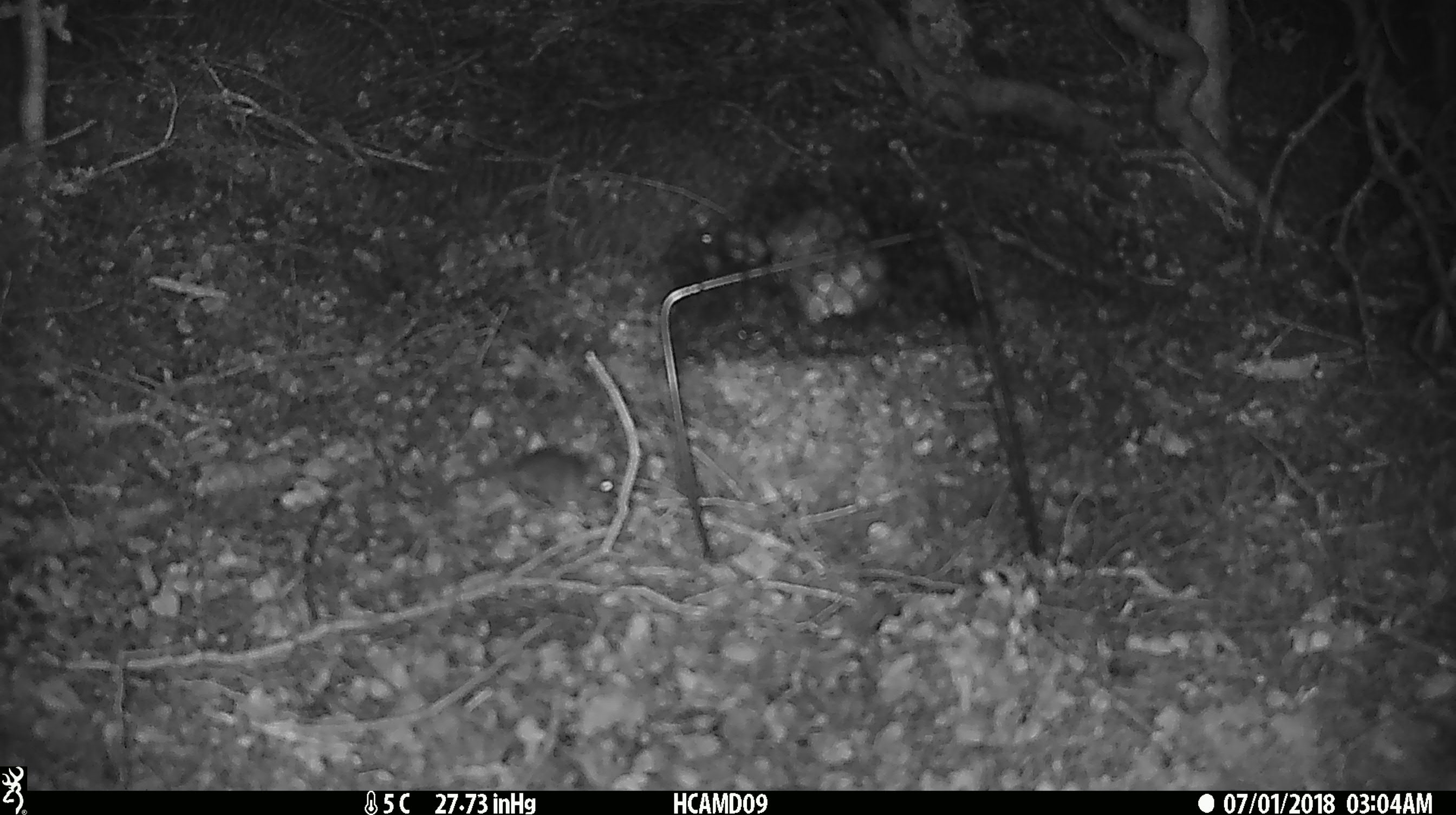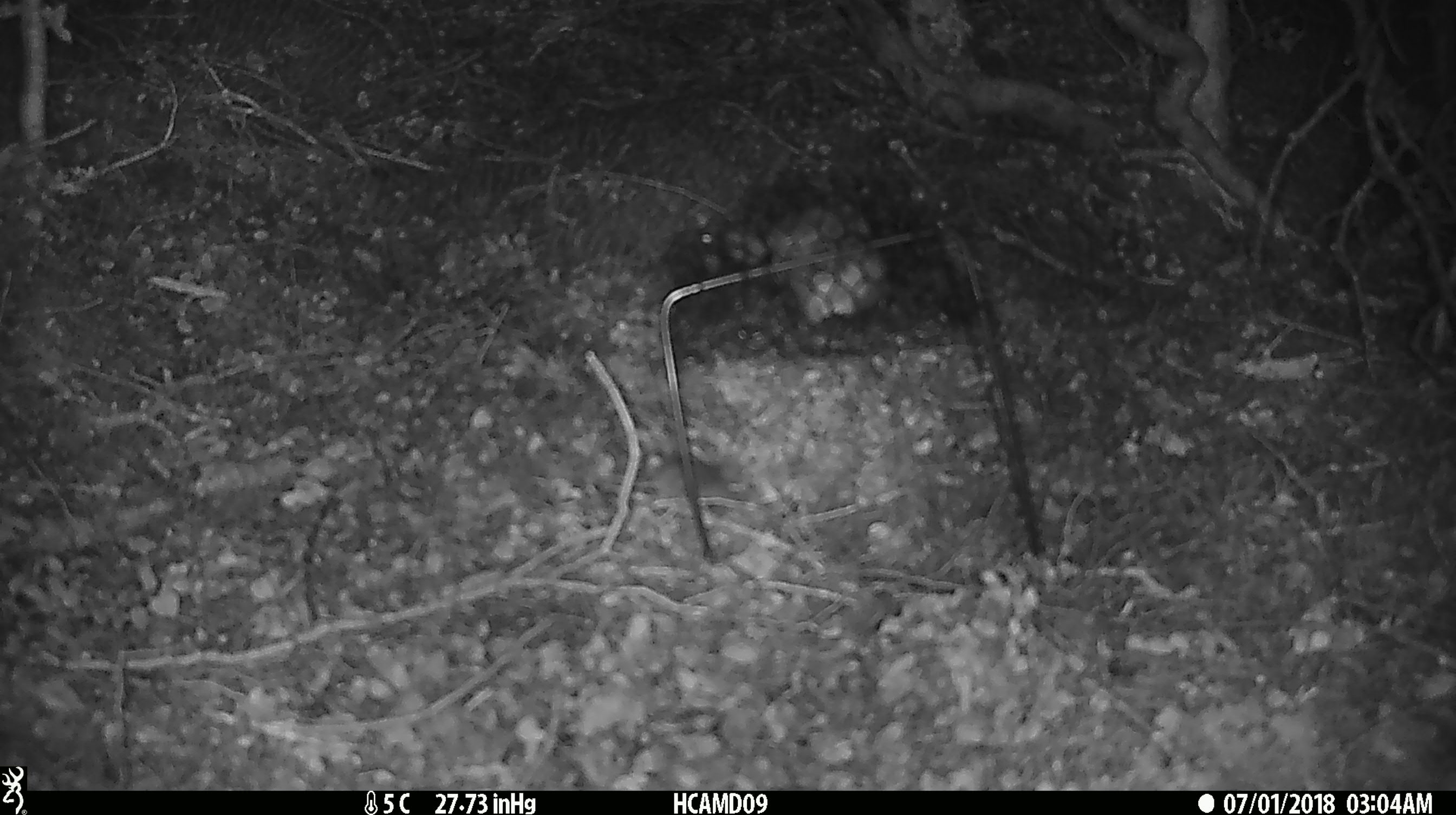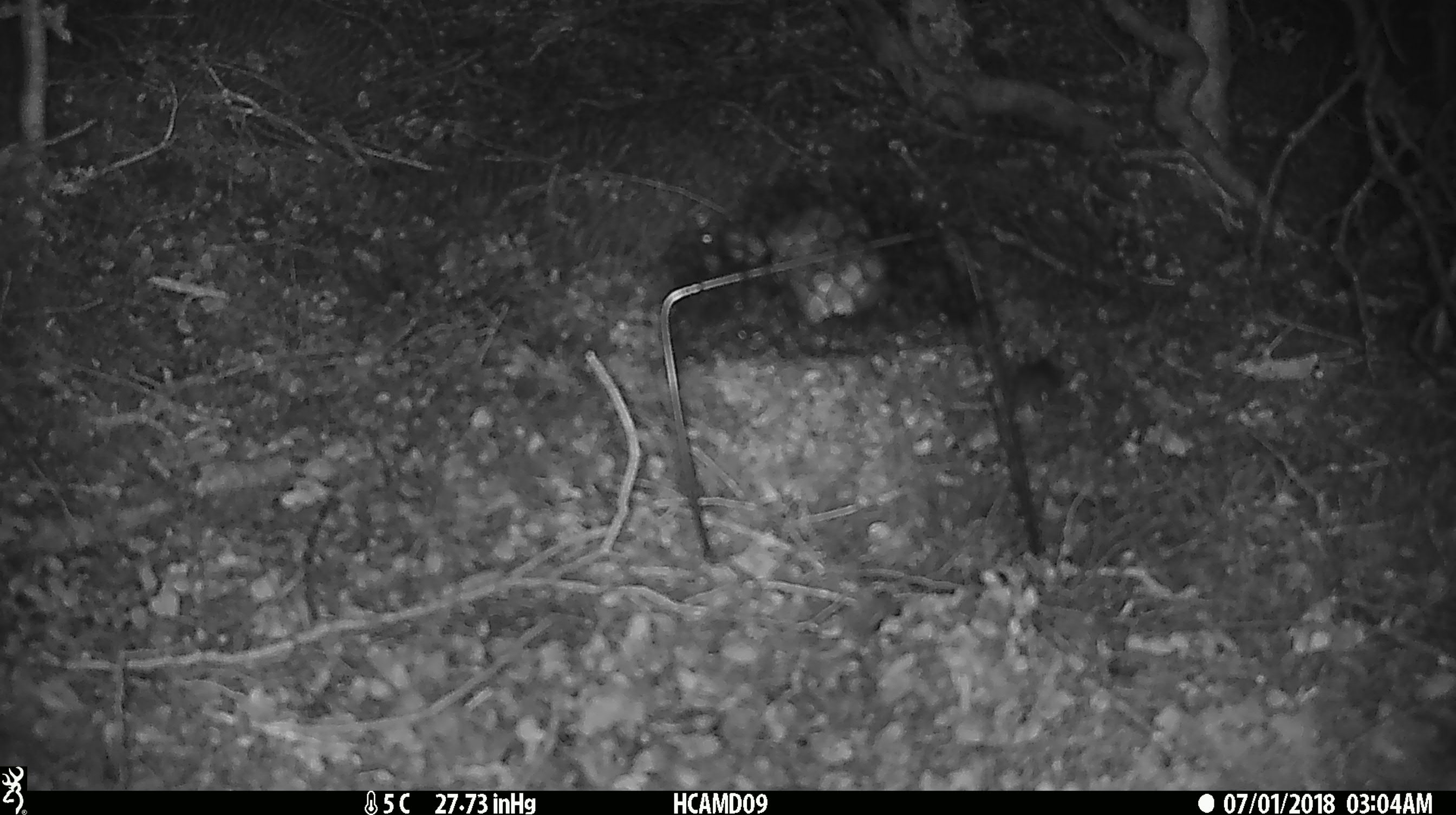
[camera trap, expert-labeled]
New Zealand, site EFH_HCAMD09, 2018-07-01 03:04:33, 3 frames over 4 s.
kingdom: Animalia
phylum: Chordata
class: Mammalia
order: Rodentia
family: Muridae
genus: Mus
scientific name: Mus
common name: mouse